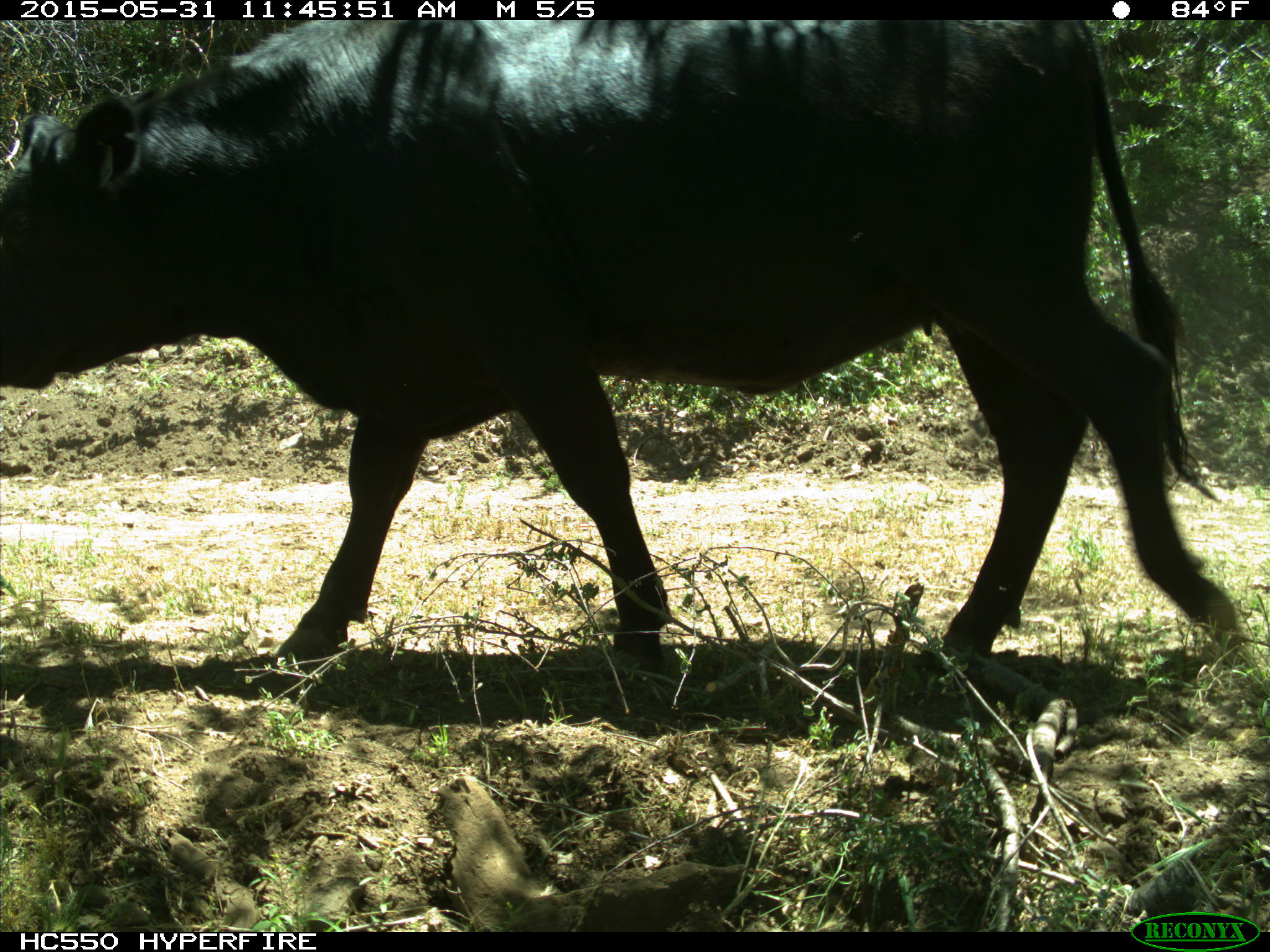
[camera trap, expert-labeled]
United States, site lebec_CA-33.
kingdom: Animalia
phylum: Chordata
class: Mammalia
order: Artiodactyla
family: Bovidae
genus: Bos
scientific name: Bos taurus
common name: domestic cow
Bos taurus (domestic cow).